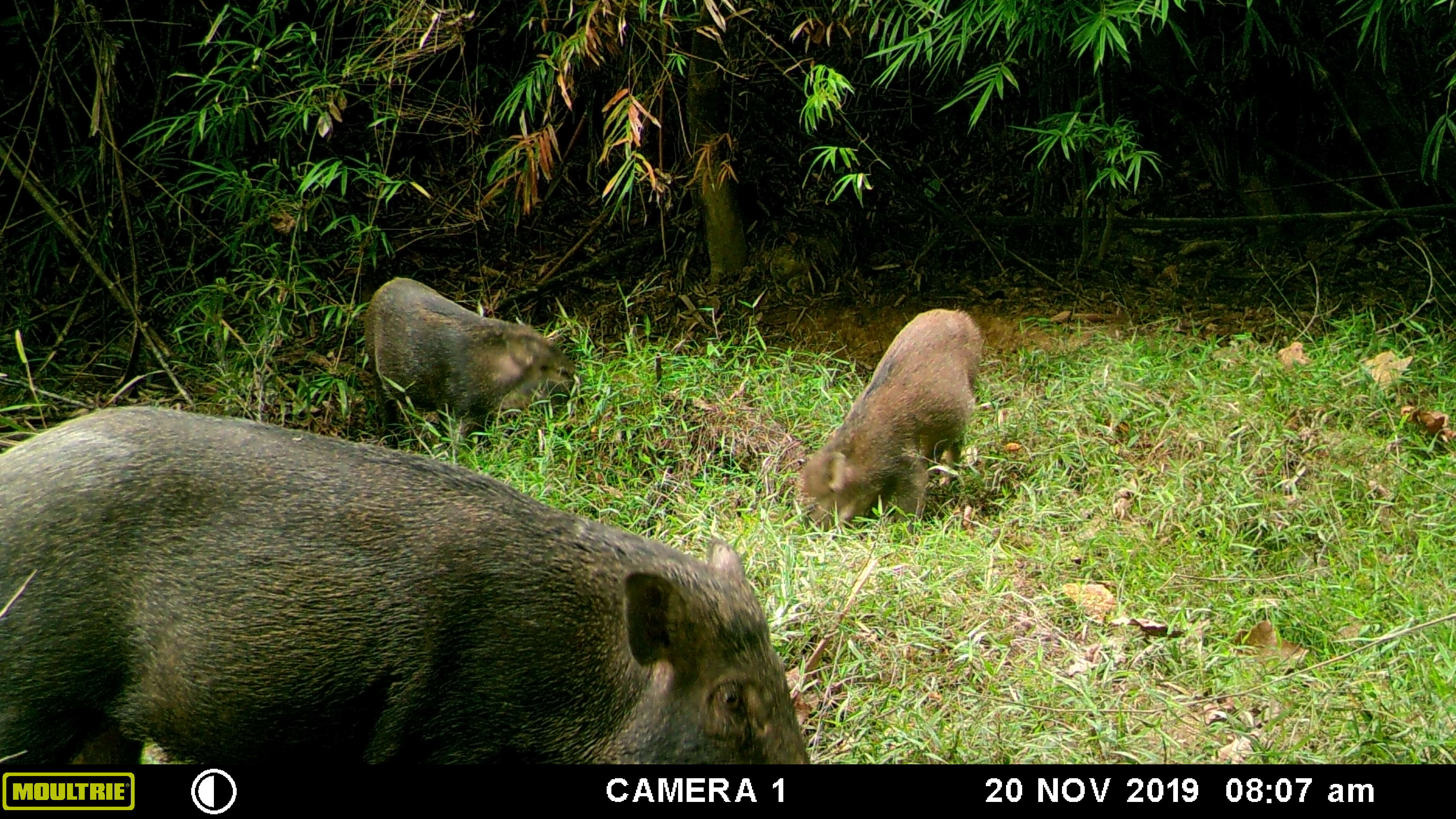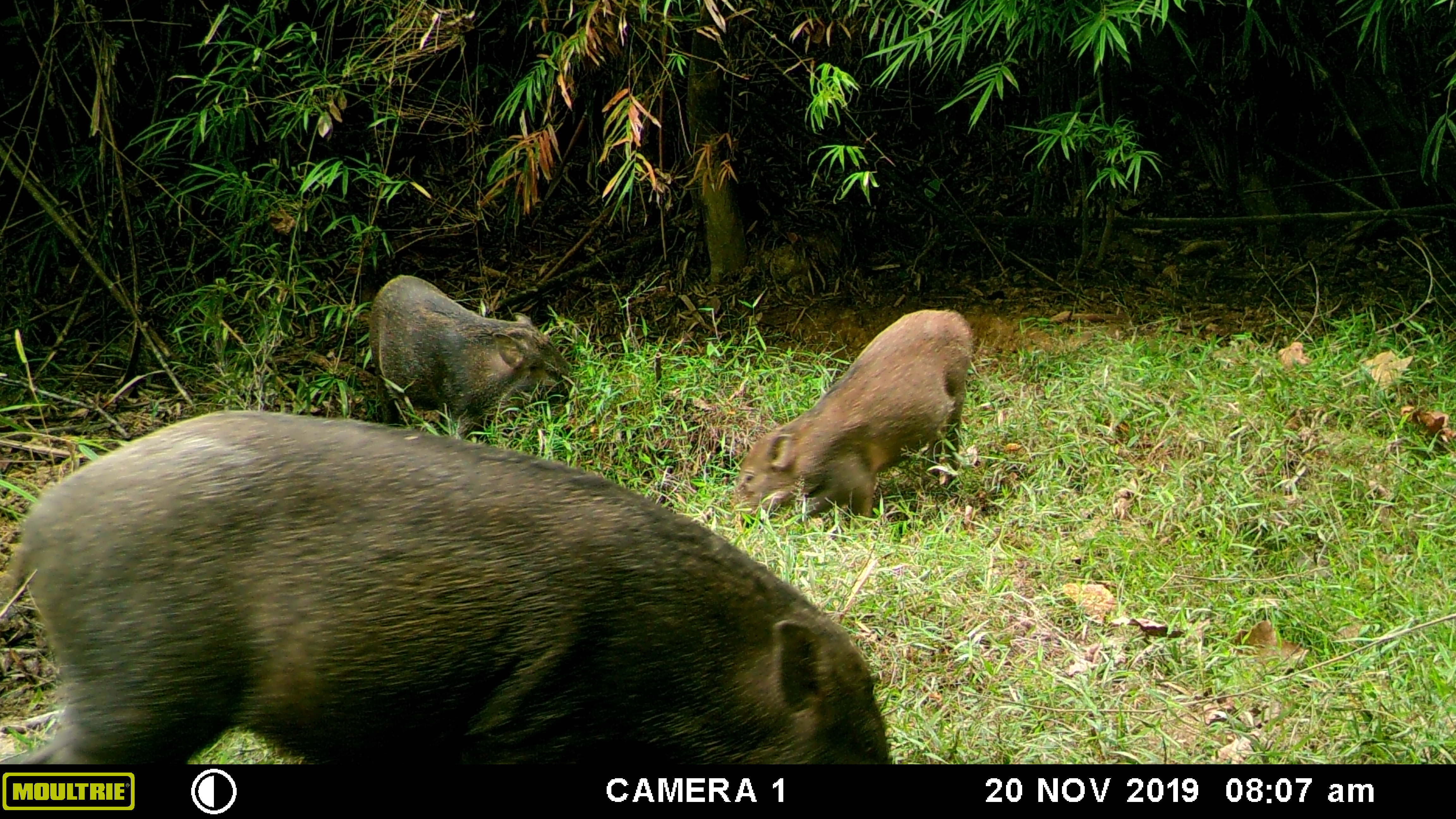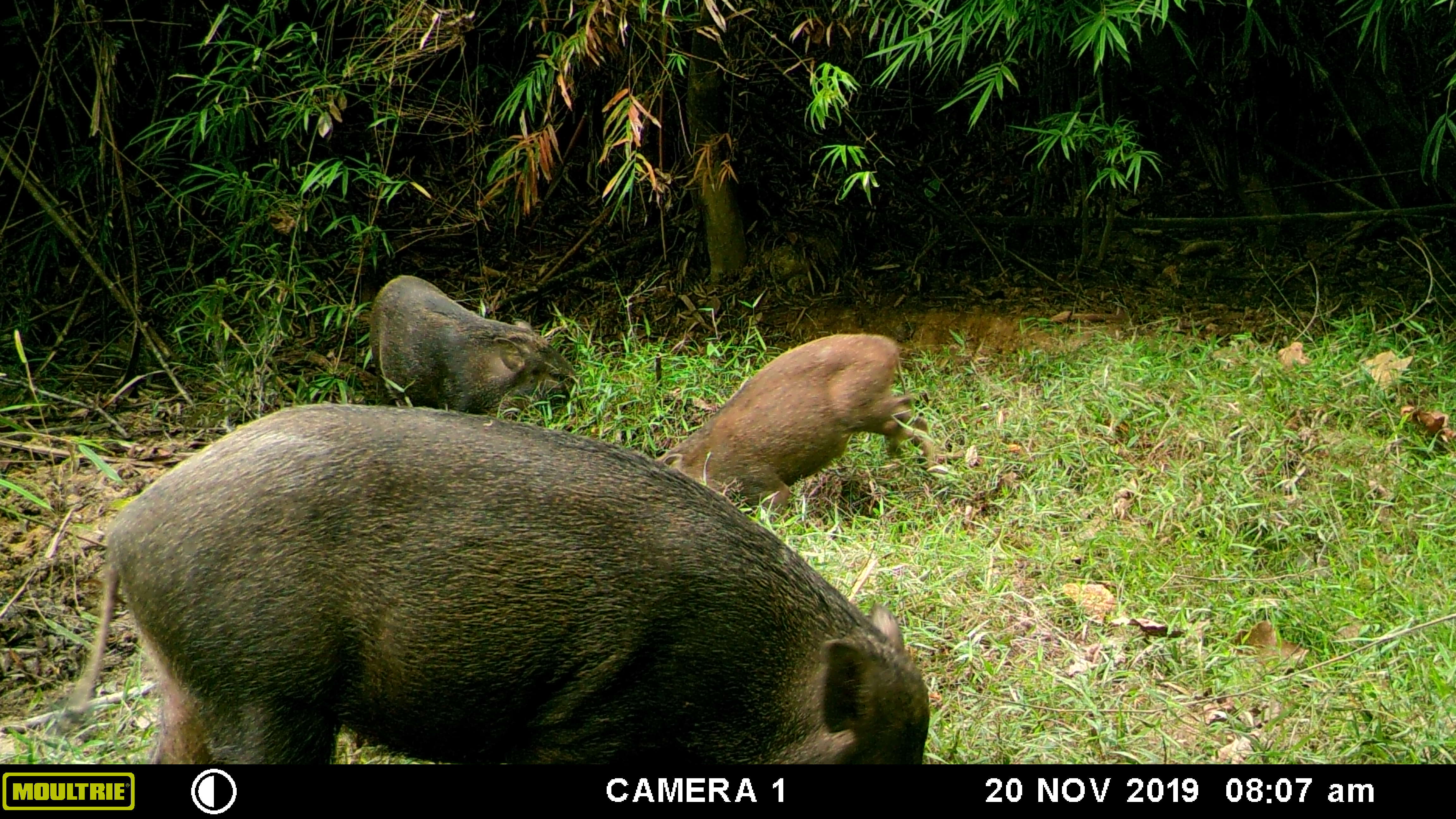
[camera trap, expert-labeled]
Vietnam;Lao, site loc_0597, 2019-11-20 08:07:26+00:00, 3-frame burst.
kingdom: Animalia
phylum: Chordata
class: Mammalia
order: Artiodactyla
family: Suidae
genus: Sus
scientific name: Sus scrofa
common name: eurasian wild pig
Eurasian wild pig (Sus scrofa). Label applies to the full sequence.